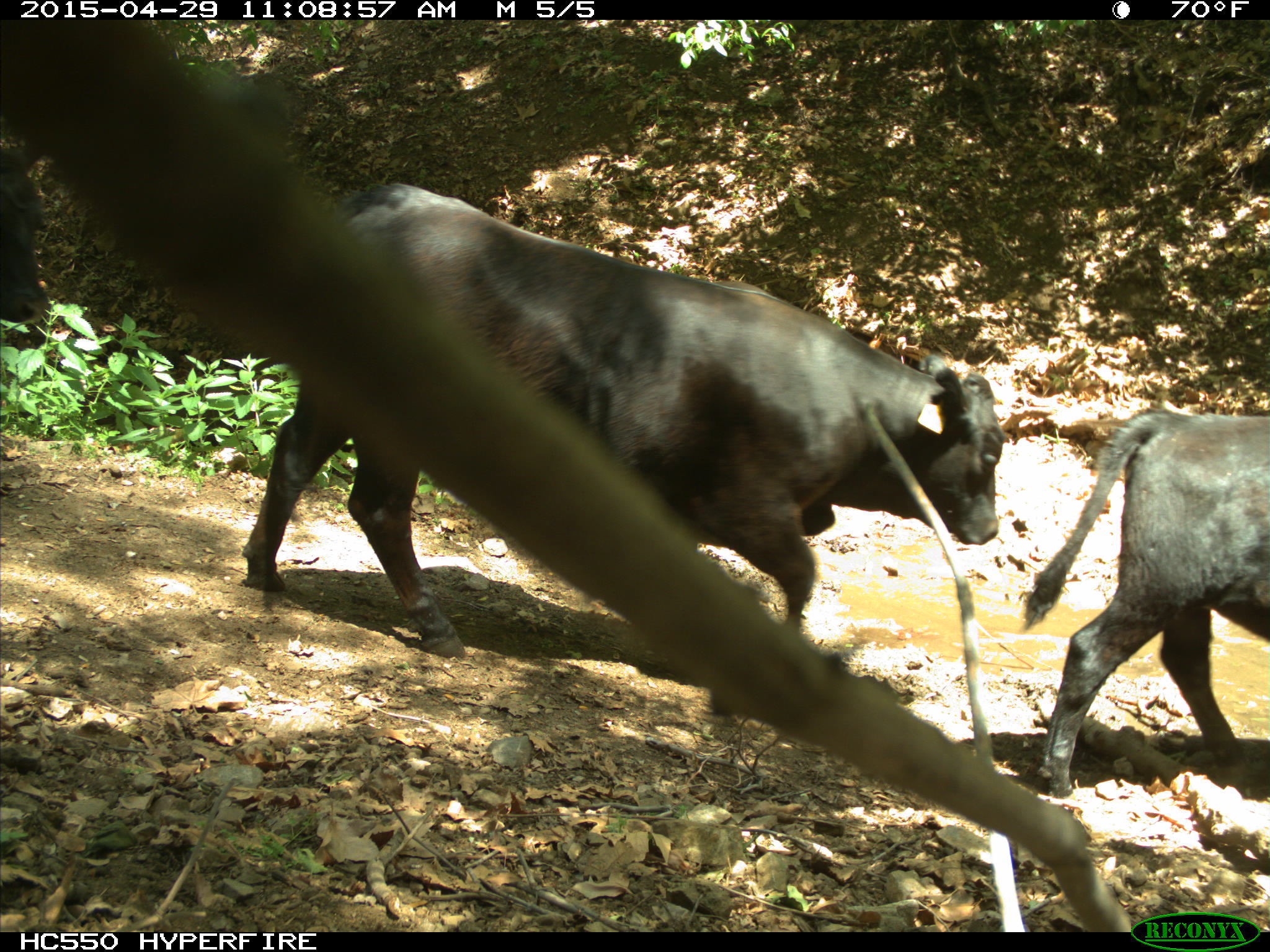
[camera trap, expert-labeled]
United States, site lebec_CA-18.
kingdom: Animalia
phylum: Chordata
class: Mammalia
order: Artiodactyla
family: Bovidae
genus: Bos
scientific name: Bos taurus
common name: domestic cow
Bos taurus (domestic cow).